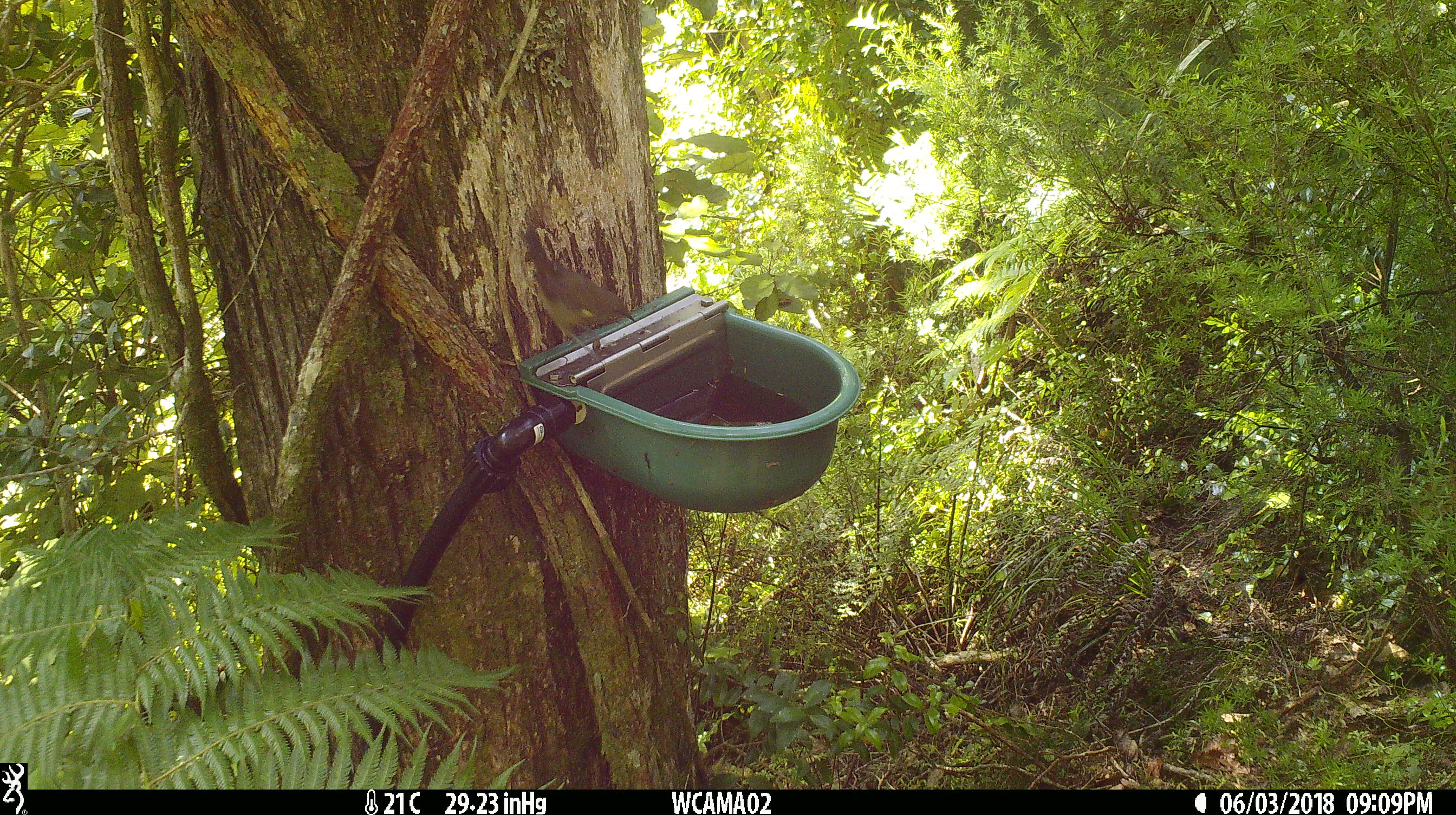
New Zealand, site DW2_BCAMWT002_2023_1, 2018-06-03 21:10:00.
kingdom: Animalia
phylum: Chordata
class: Aves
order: Passeriformes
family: Meliphagidae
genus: Anthornis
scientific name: Anthornis melanura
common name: new zealand bellbird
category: bellbird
Bellbird (new zealand bellbird) (Anthornis melanura).